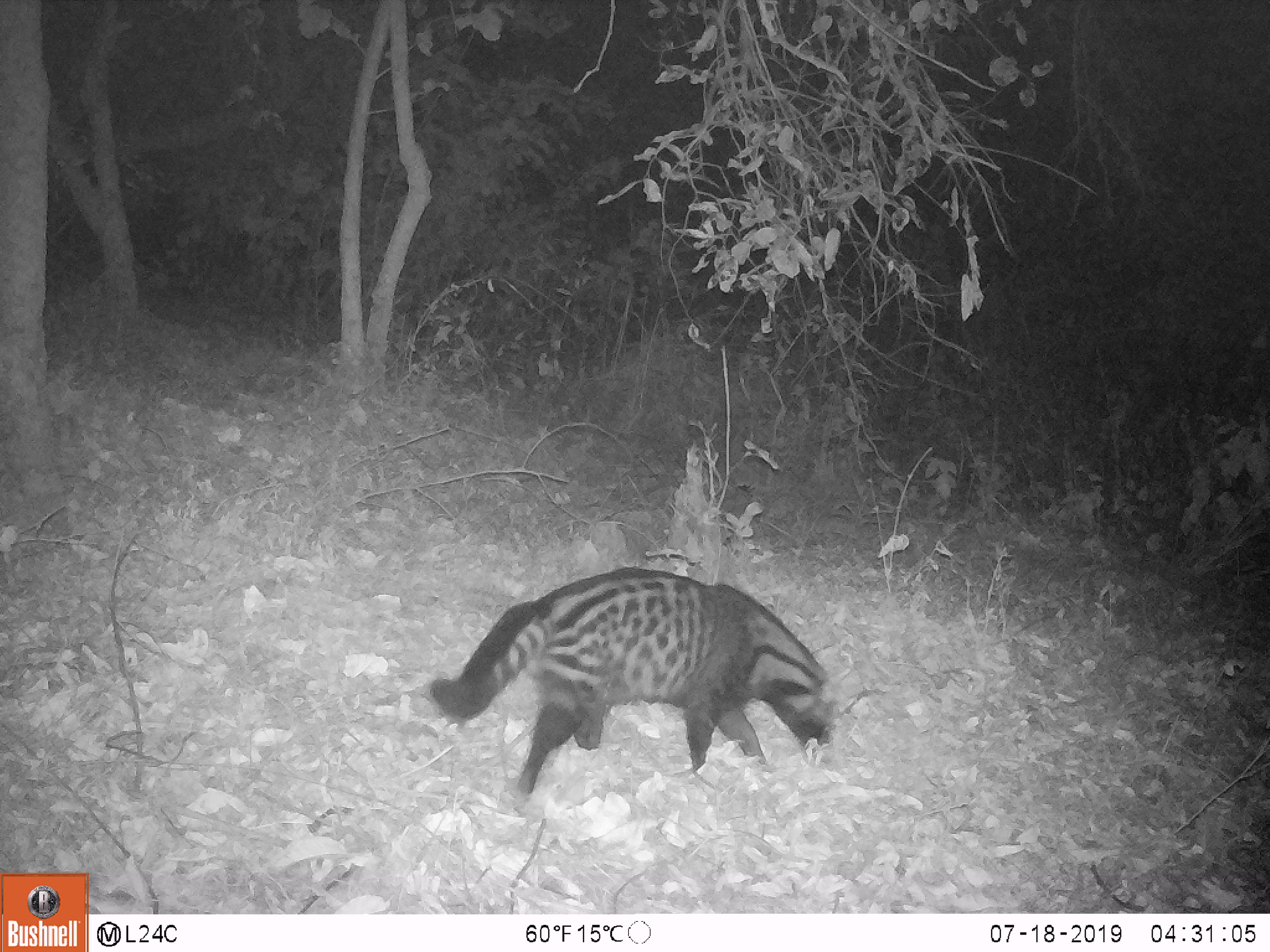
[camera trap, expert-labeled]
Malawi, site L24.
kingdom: Animalia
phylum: Chordata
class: Mammalia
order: Carnivora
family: Viverridae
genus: Civettictis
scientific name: Civettictis civetta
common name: african civet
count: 1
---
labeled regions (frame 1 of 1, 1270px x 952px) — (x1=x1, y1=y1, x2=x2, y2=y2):
african civet: (x1=417, y1=558, x2=852, y2=801)